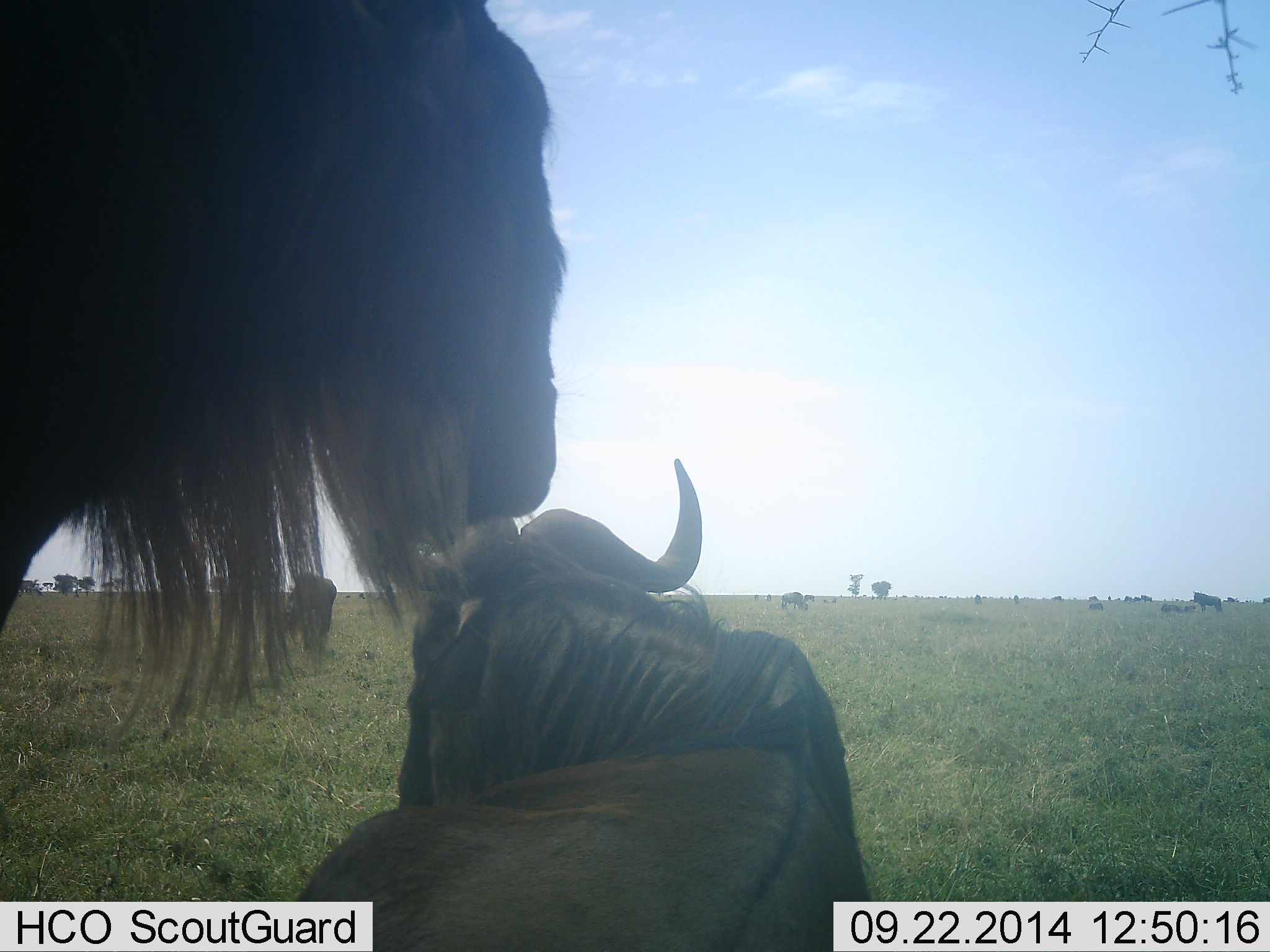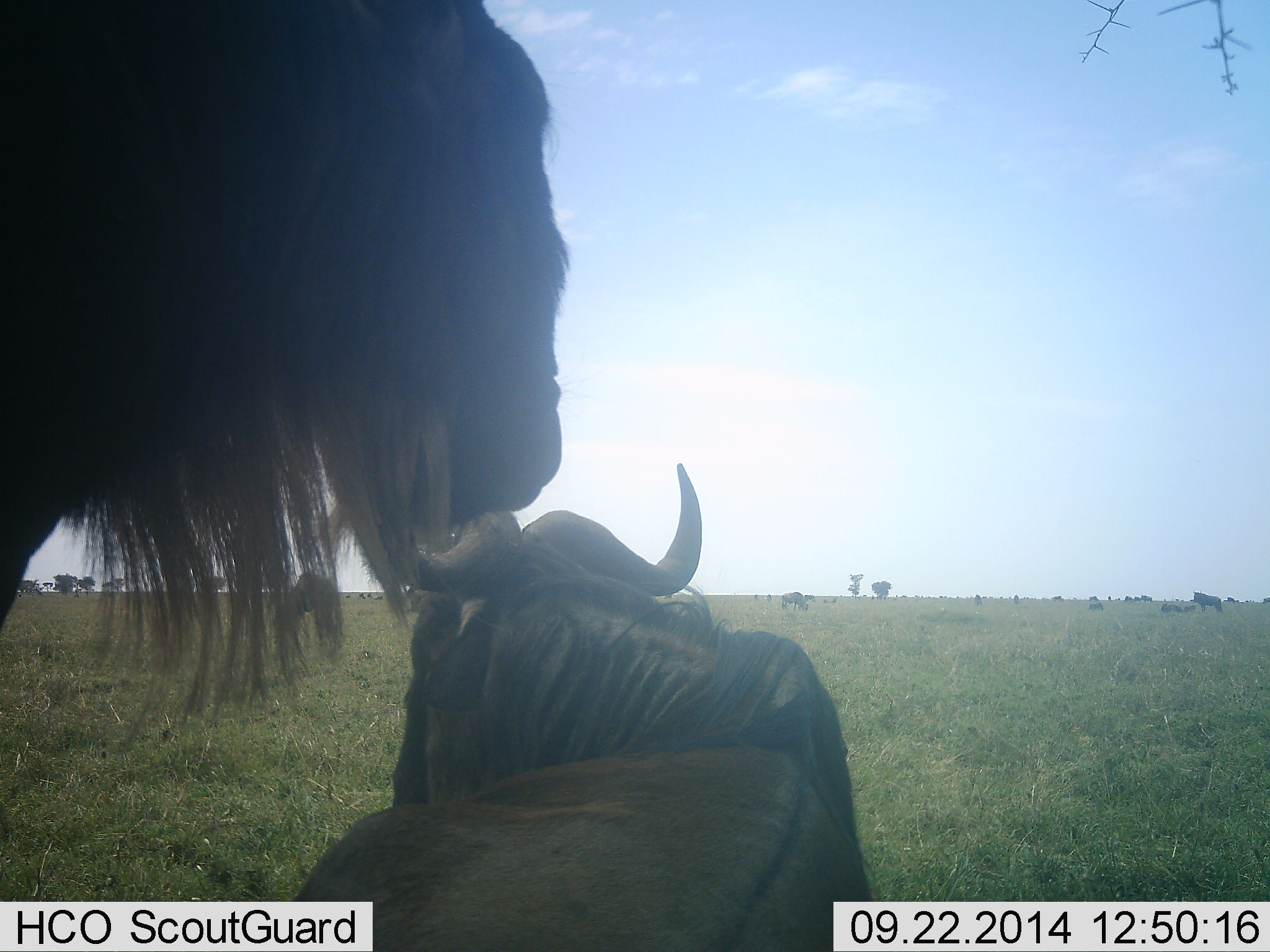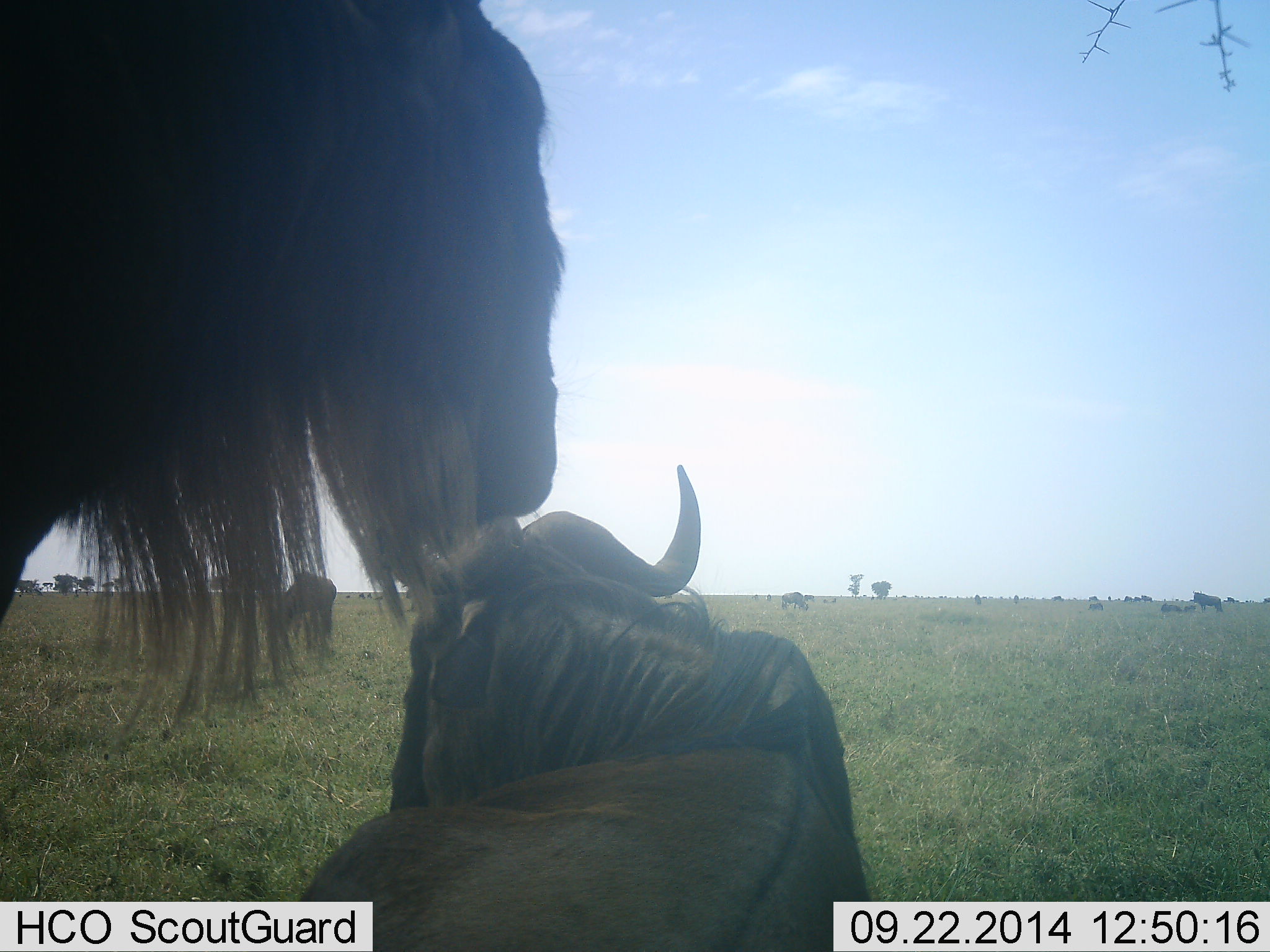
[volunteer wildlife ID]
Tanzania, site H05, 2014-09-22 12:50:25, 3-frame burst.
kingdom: Animalia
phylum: Chordata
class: Mammalia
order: Artiodactyla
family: Bovidae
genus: Connochaetes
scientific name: Connochaetes taurinus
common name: blue wildebeest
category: wildebeest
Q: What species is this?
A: Wildebeest (blue wildebeest) (Connochaetes taurinus).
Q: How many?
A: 3.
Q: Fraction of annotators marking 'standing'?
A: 80%.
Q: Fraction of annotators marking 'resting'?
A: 100%.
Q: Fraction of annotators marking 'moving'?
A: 0%.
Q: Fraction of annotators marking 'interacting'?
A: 10%.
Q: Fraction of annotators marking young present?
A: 0%.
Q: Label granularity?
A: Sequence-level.